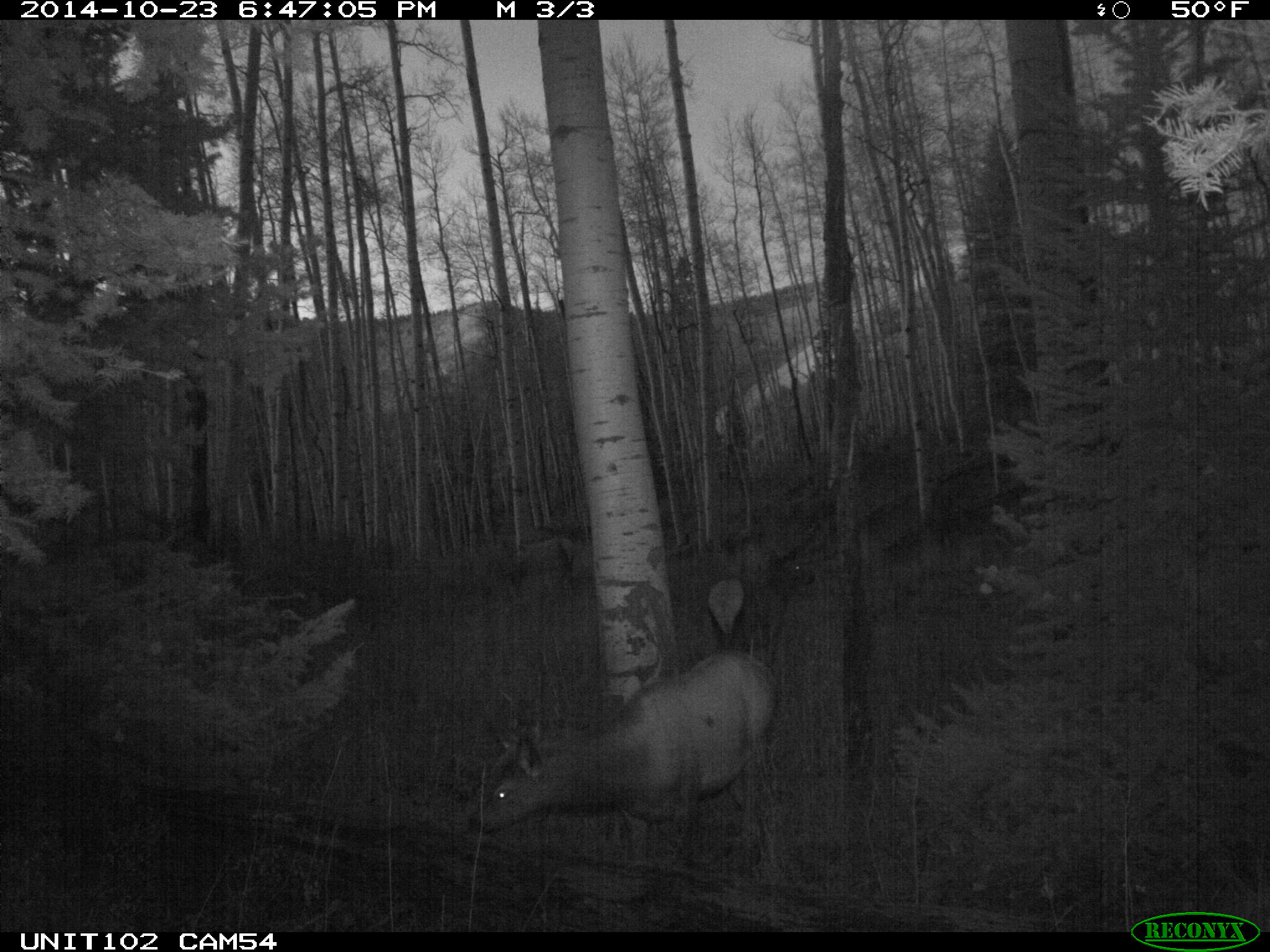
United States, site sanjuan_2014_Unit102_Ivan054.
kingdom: Animalia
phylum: Chordata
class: Mammalia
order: Artiodactyla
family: Cervidae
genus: Cervus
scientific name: Cervus elaphus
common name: red deer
Cervus elaphus (red deer).